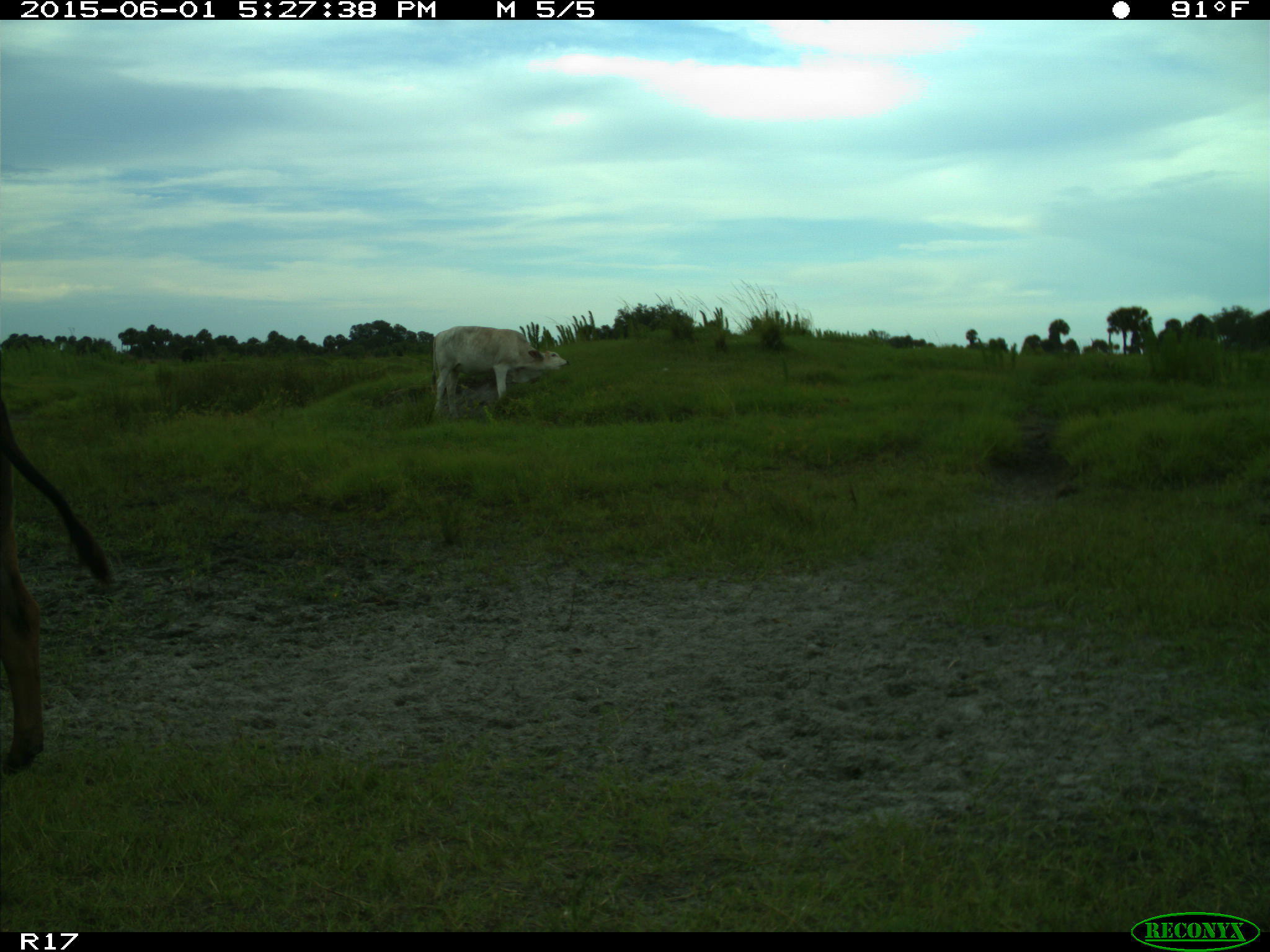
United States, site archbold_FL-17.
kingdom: Animalia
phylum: Chordata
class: Mammalia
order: Artiodactyla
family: Bovidae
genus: Bos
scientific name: Bos taurus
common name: domestic cow